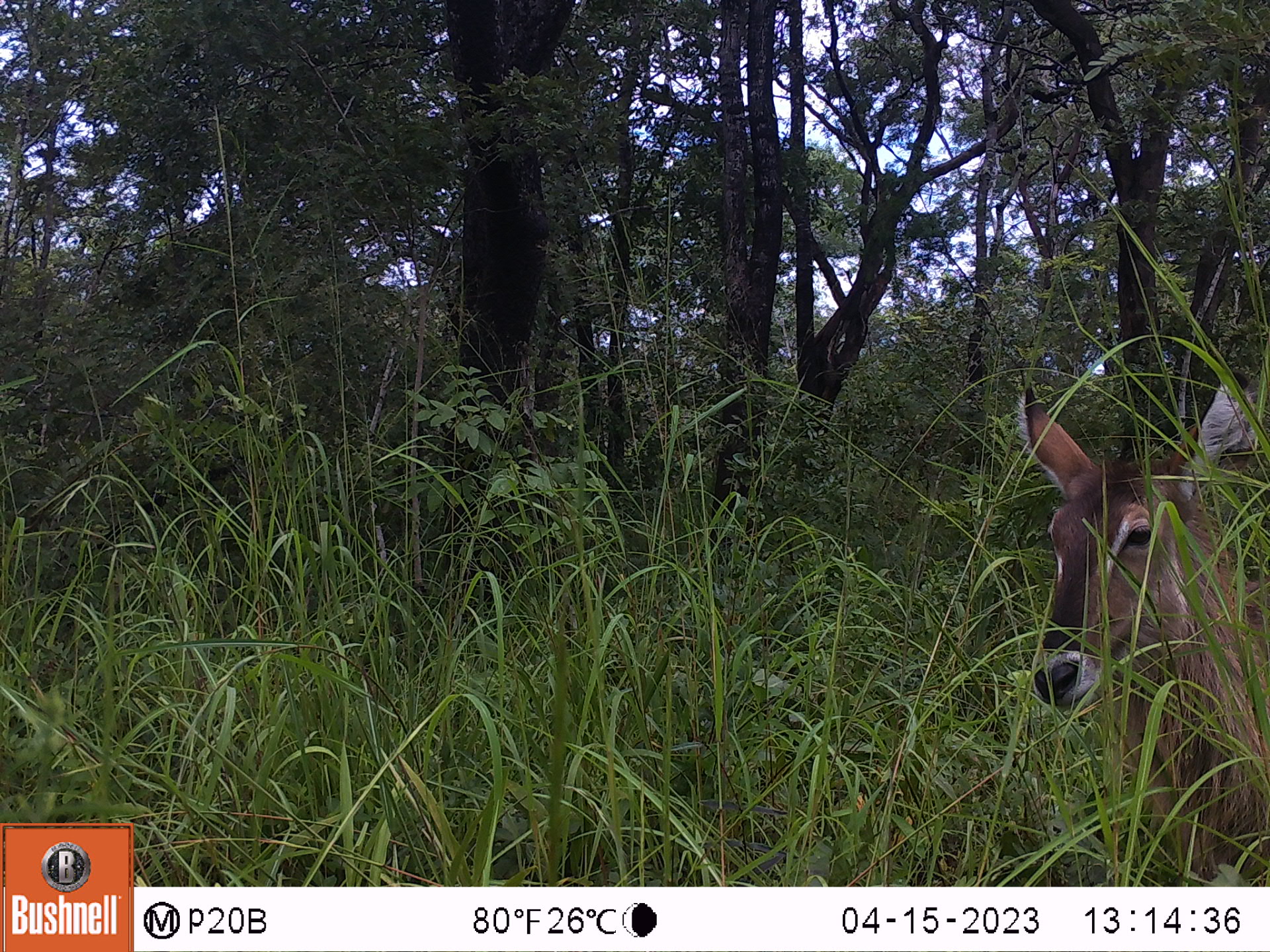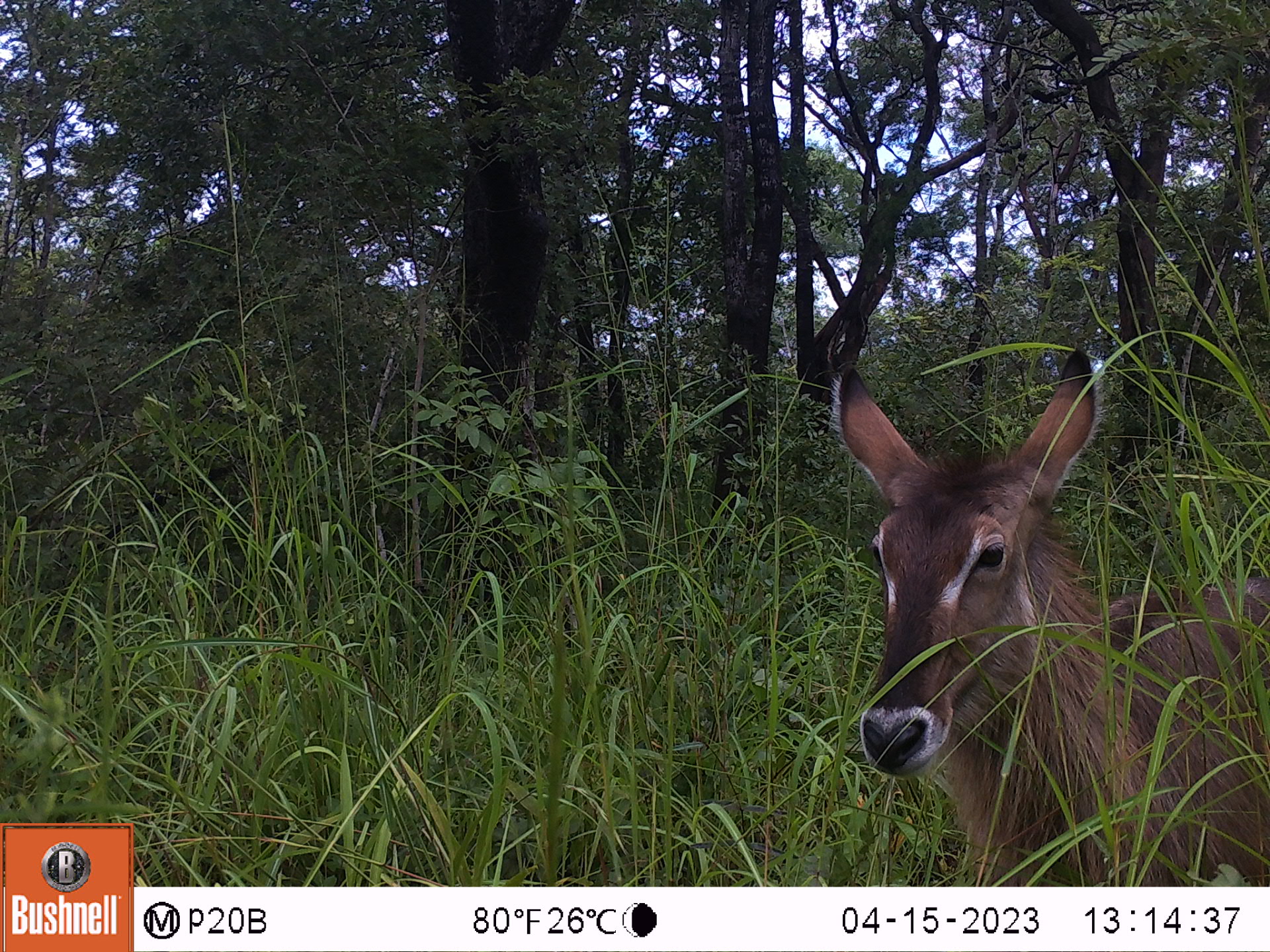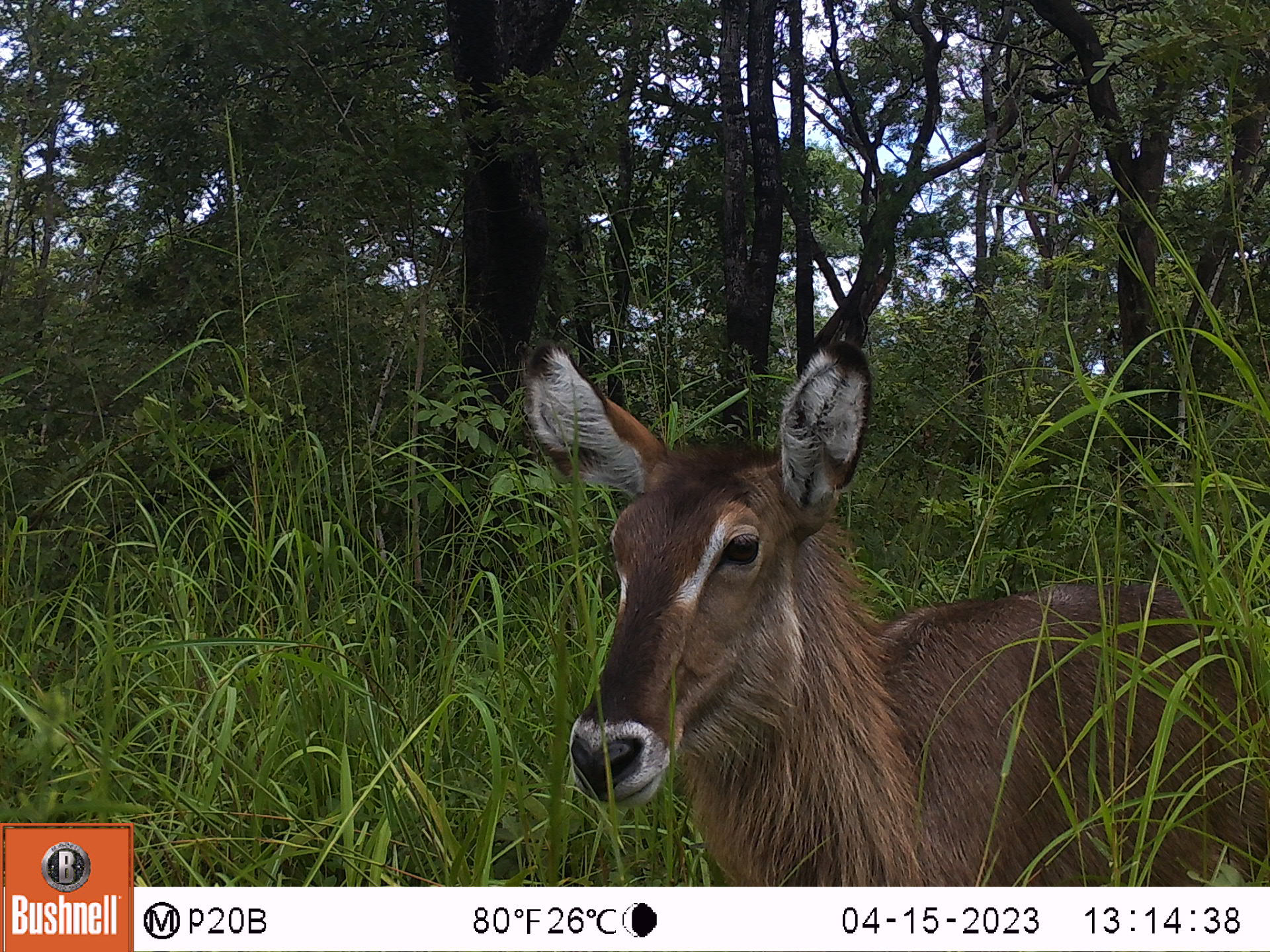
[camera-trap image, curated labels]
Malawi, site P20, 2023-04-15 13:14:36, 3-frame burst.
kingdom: Animalia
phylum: Chordata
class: Mammalia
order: Artiodactyla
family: Bovidae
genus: Kobus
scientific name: Kobus ellipsiprymnus ellipsiprymnus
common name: common waterbuck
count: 1